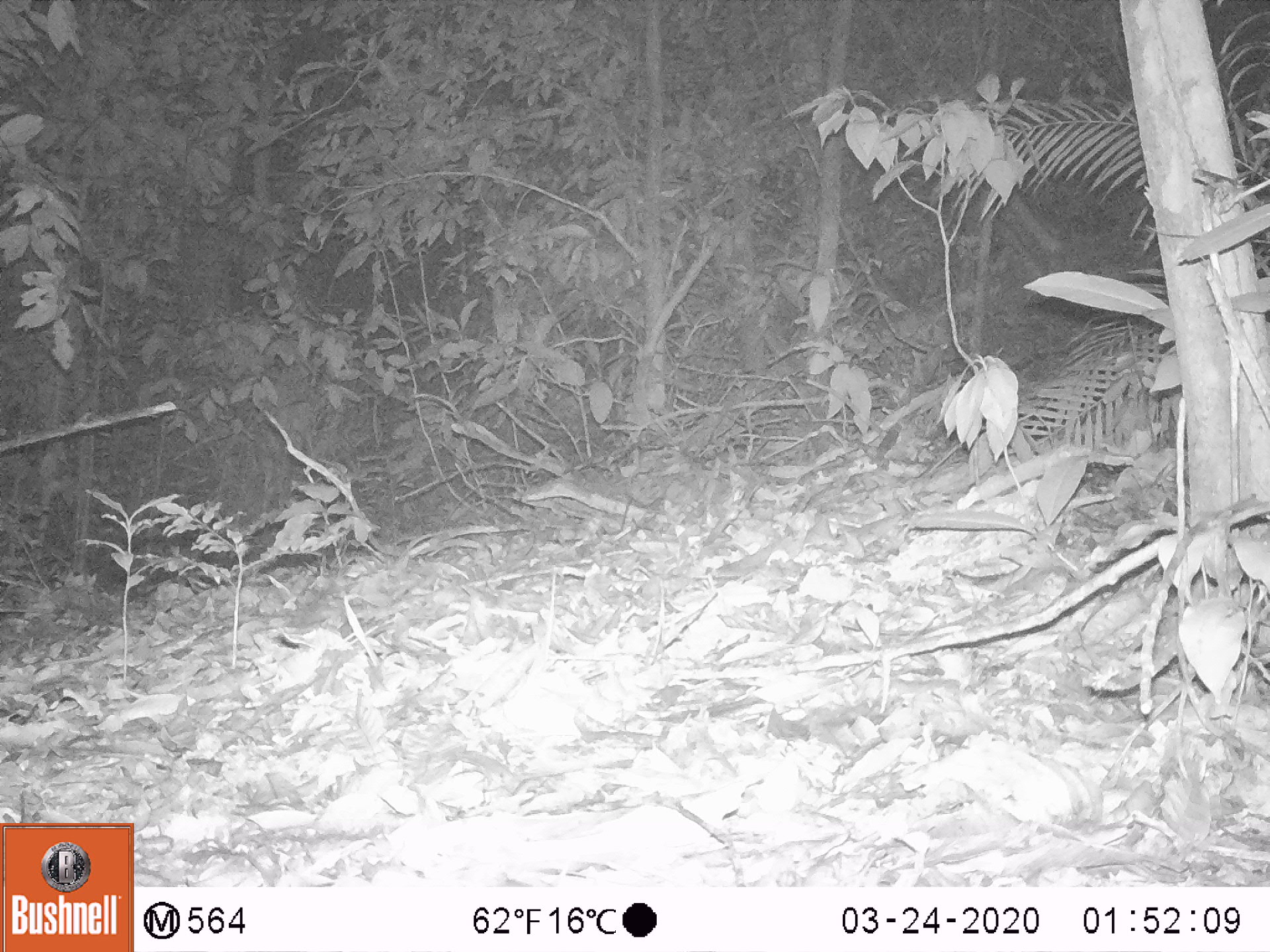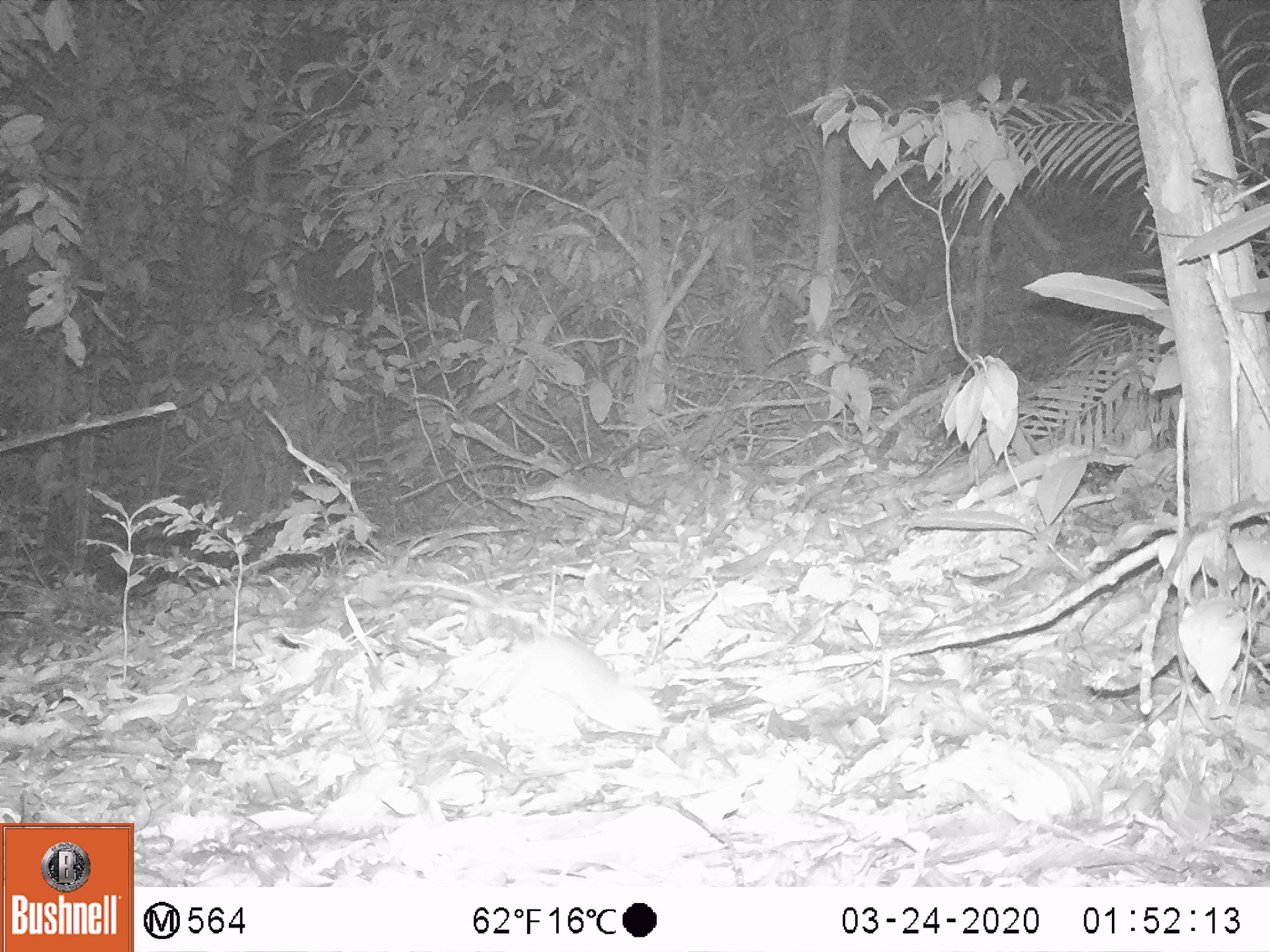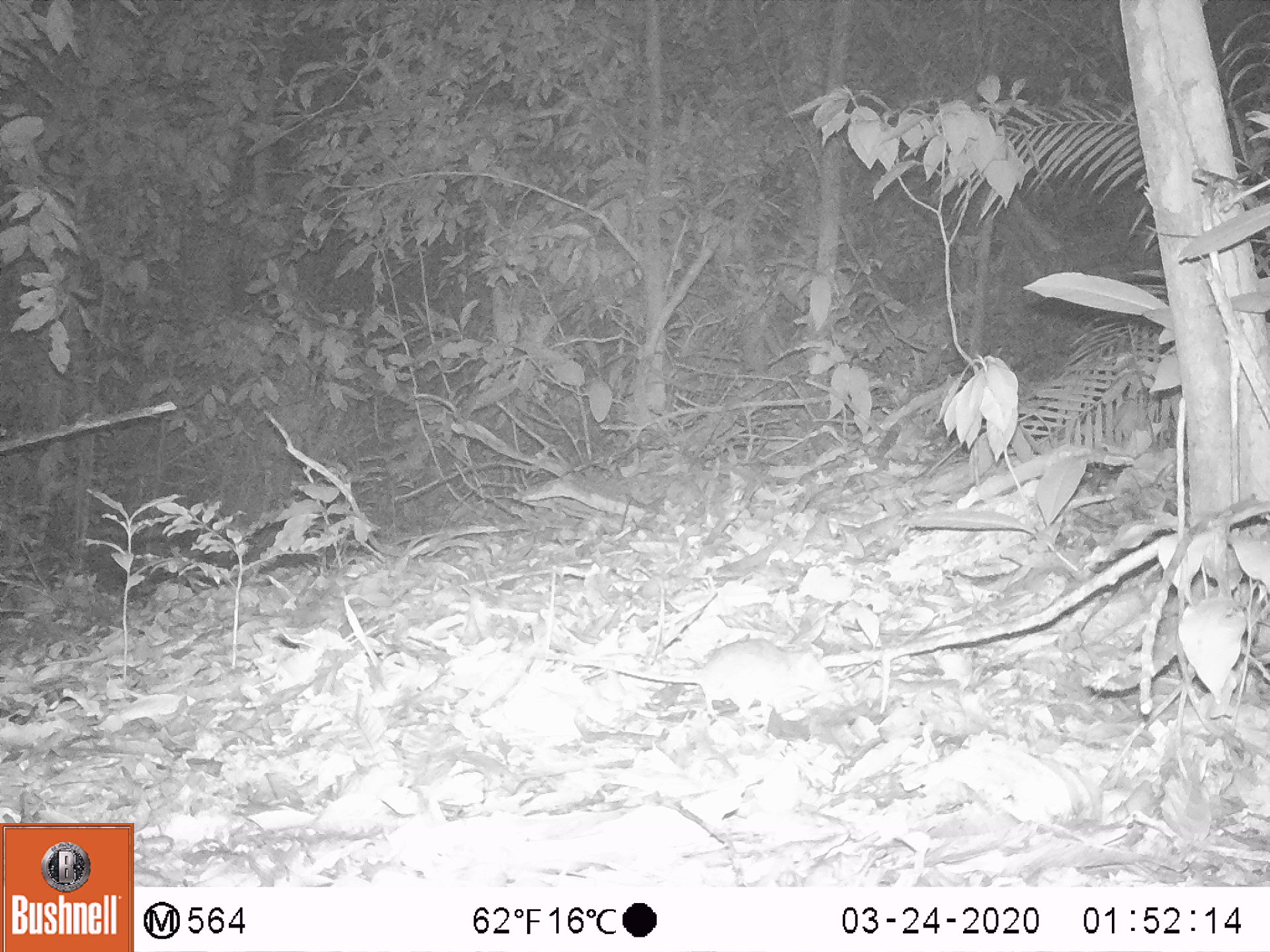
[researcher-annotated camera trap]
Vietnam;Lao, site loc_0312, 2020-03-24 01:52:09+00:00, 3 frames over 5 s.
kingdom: Animalia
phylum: Chordata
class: Mammalia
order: Rodentia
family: Muridae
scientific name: Muridae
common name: old-world mice and rats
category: unidentified murid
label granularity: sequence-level